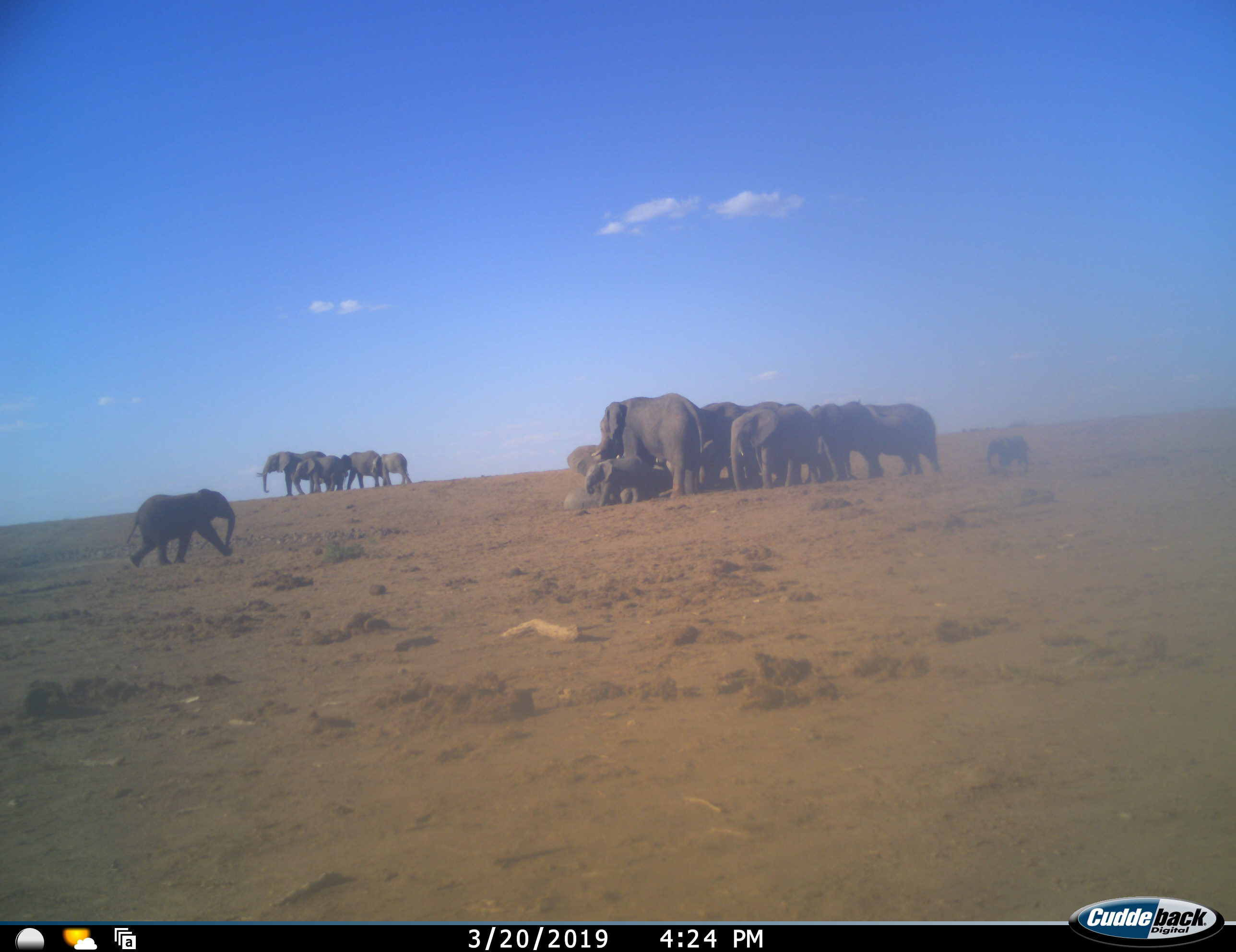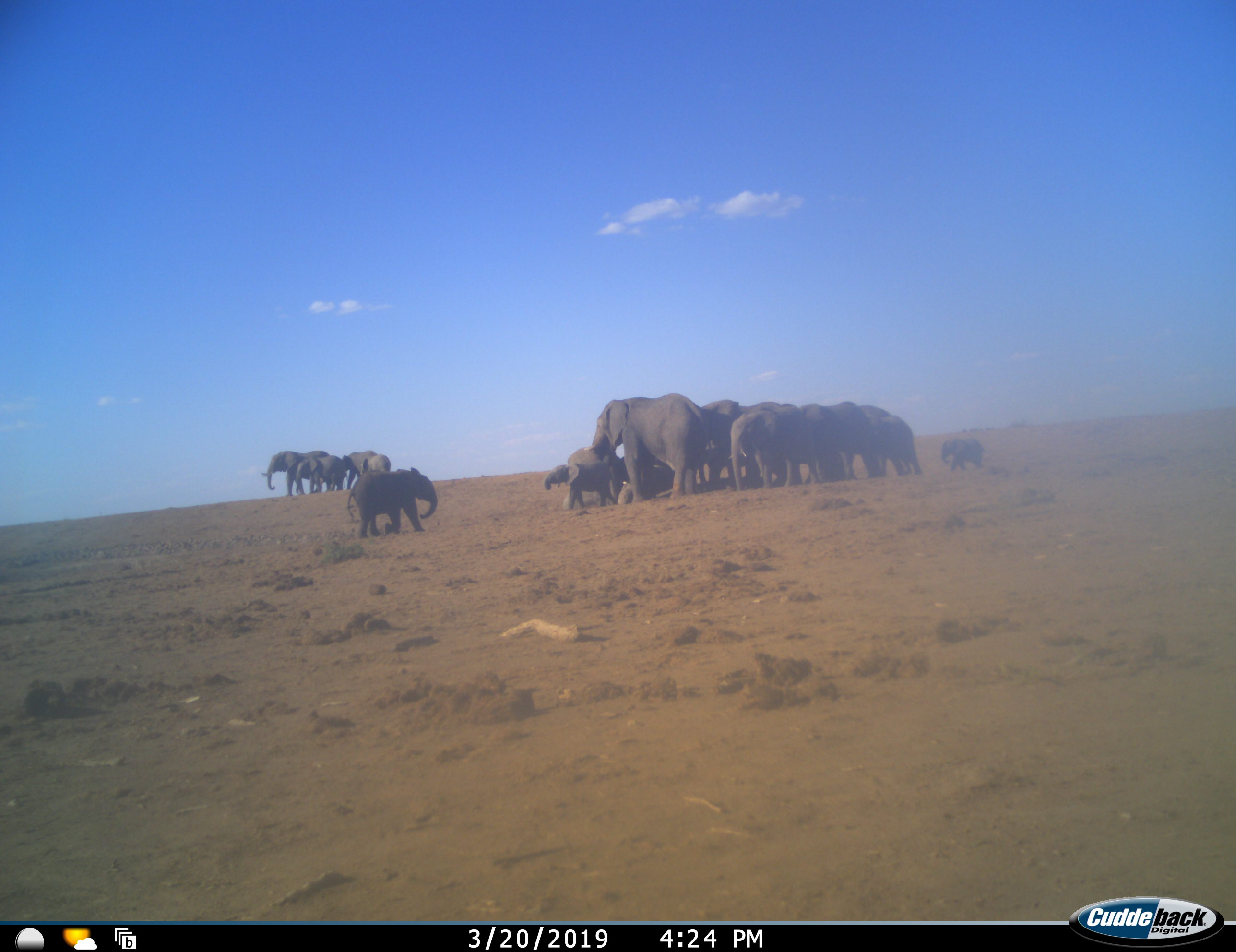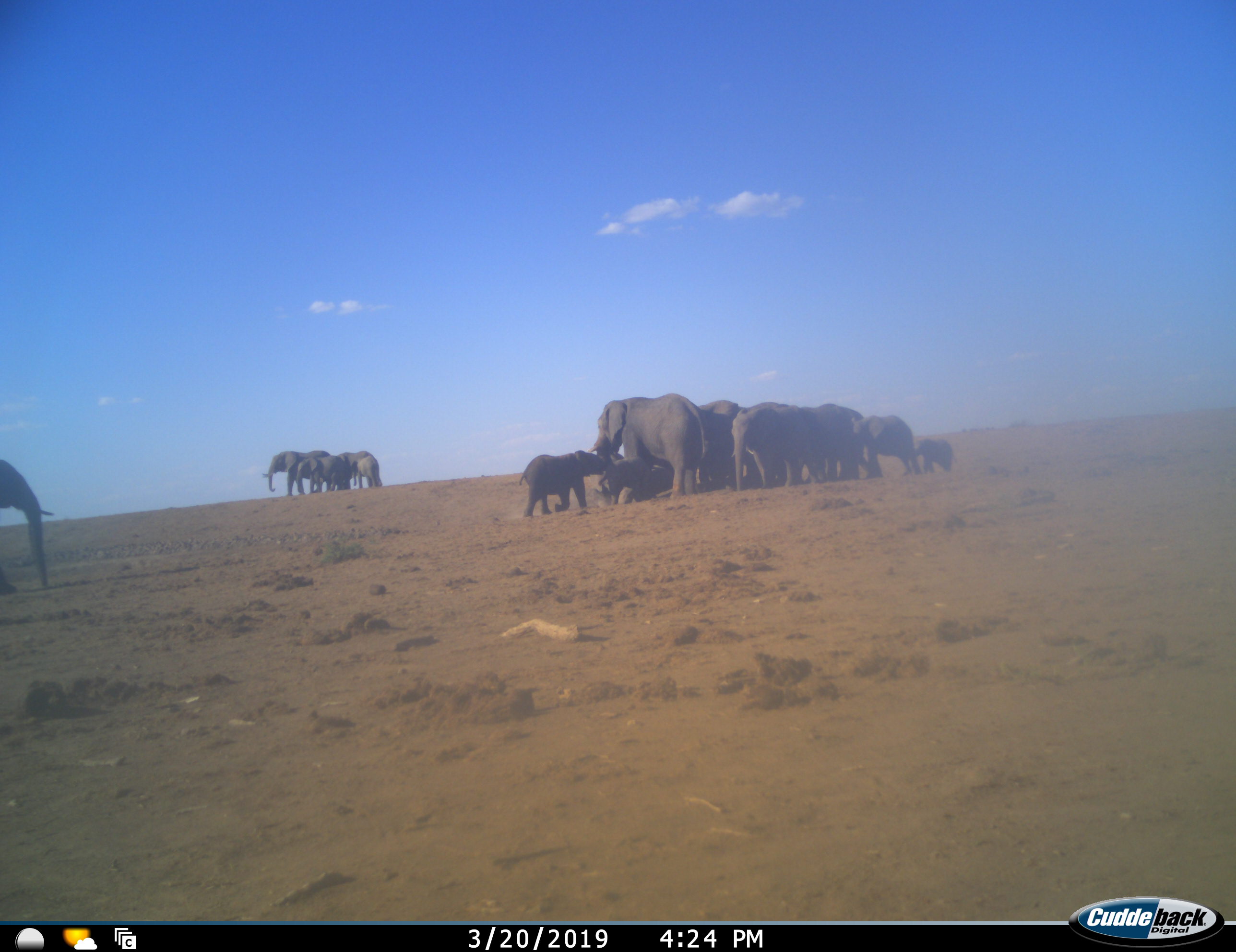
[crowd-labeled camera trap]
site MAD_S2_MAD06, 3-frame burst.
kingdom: Animalia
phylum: Chordata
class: Mammalia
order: Proboscidea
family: Elephantidae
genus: Loxodonta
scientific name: Loxodonta africana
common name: african bush elephant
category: elephant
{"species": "elephant (african bush elephant) (Loxodonta africana)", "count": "11-50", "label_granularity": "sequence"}